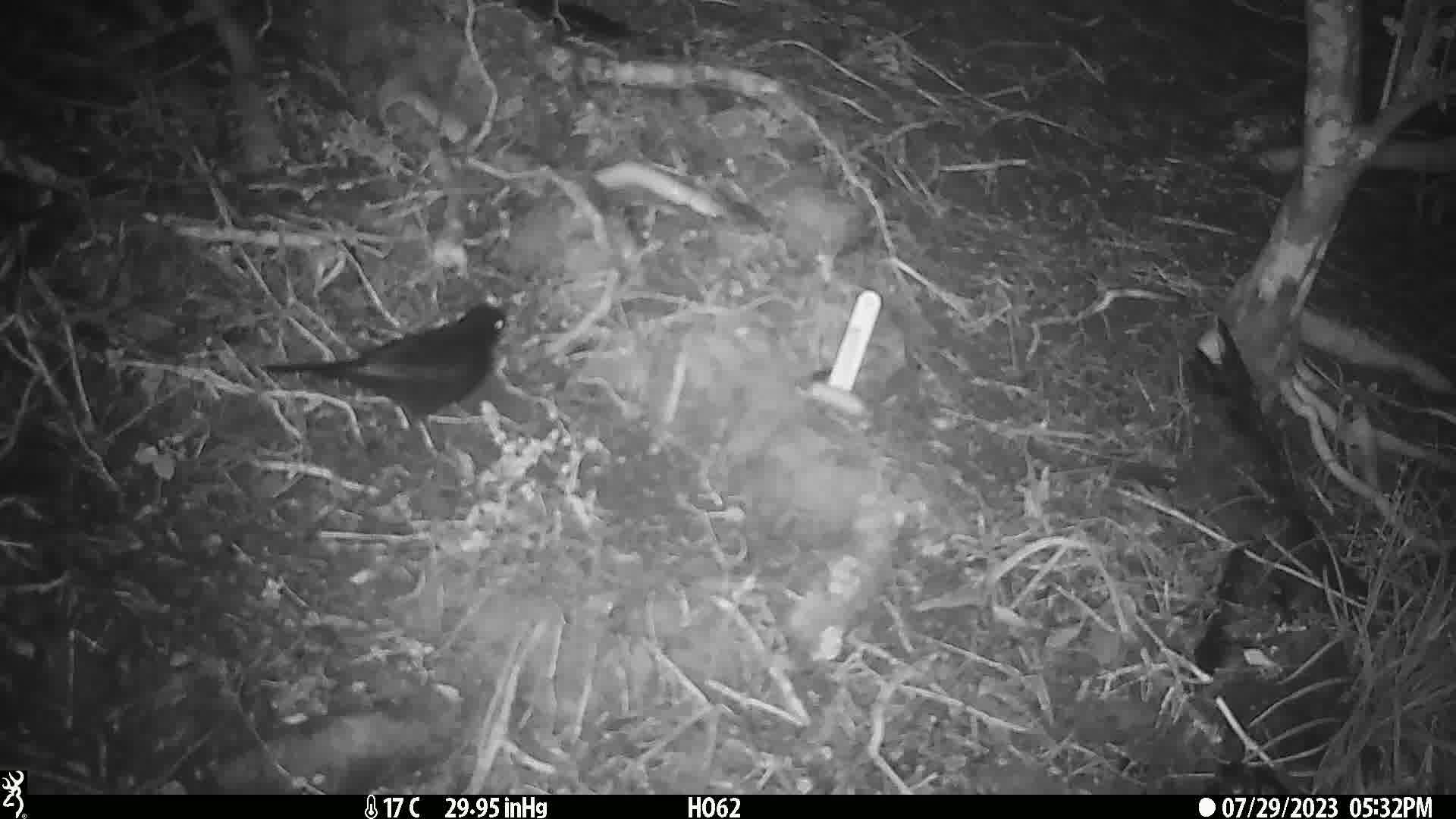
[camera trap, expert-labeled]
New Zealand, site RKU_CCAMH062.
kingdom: Animalia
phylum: Chordata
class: Aves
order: Passeriformes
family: Turdidae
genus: Turdus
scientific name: Turdus merula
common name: eurasian blackbird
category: blackbird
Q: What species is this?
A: Blackbird (eurasian blackbird) (Turdus merula).